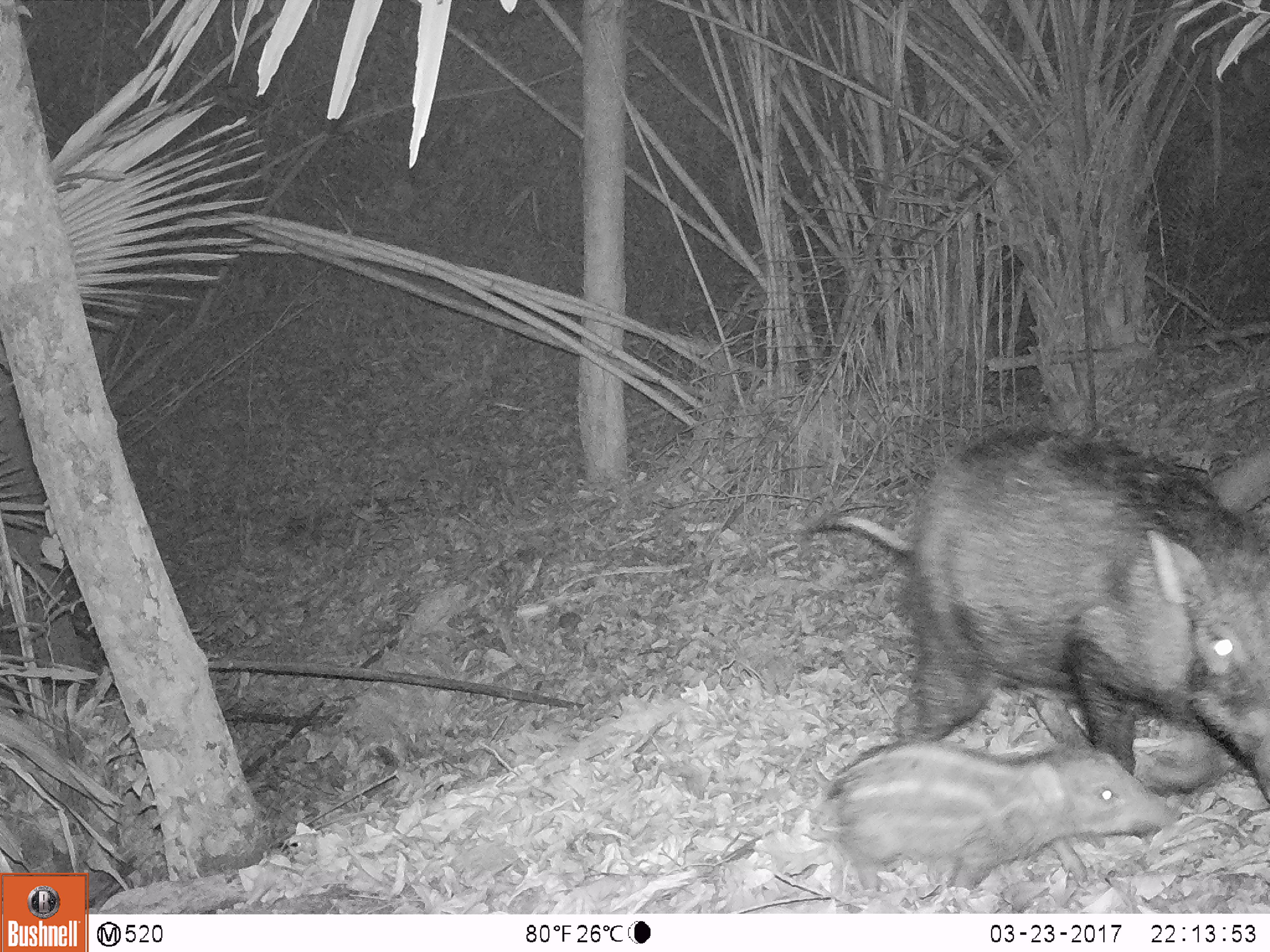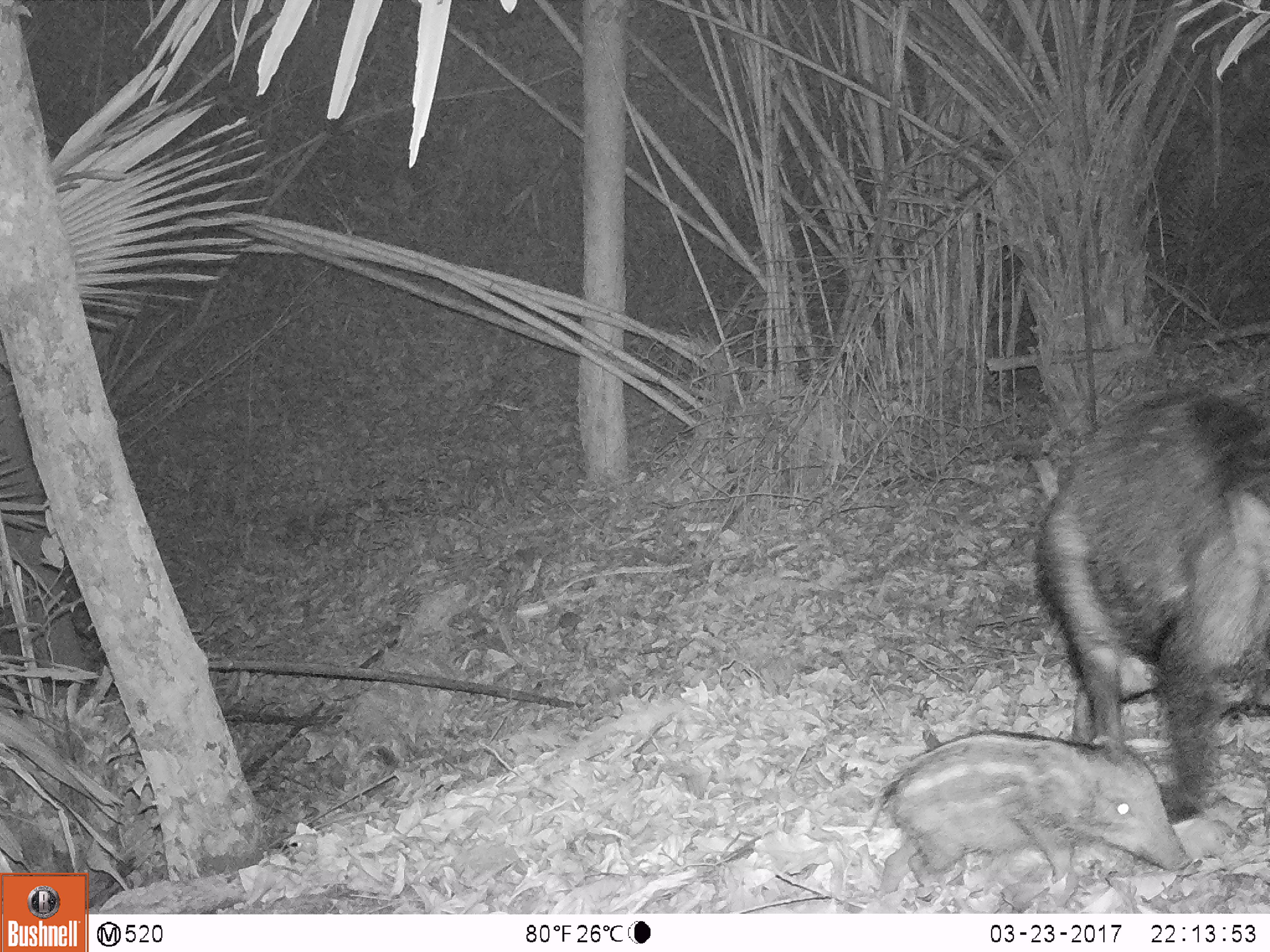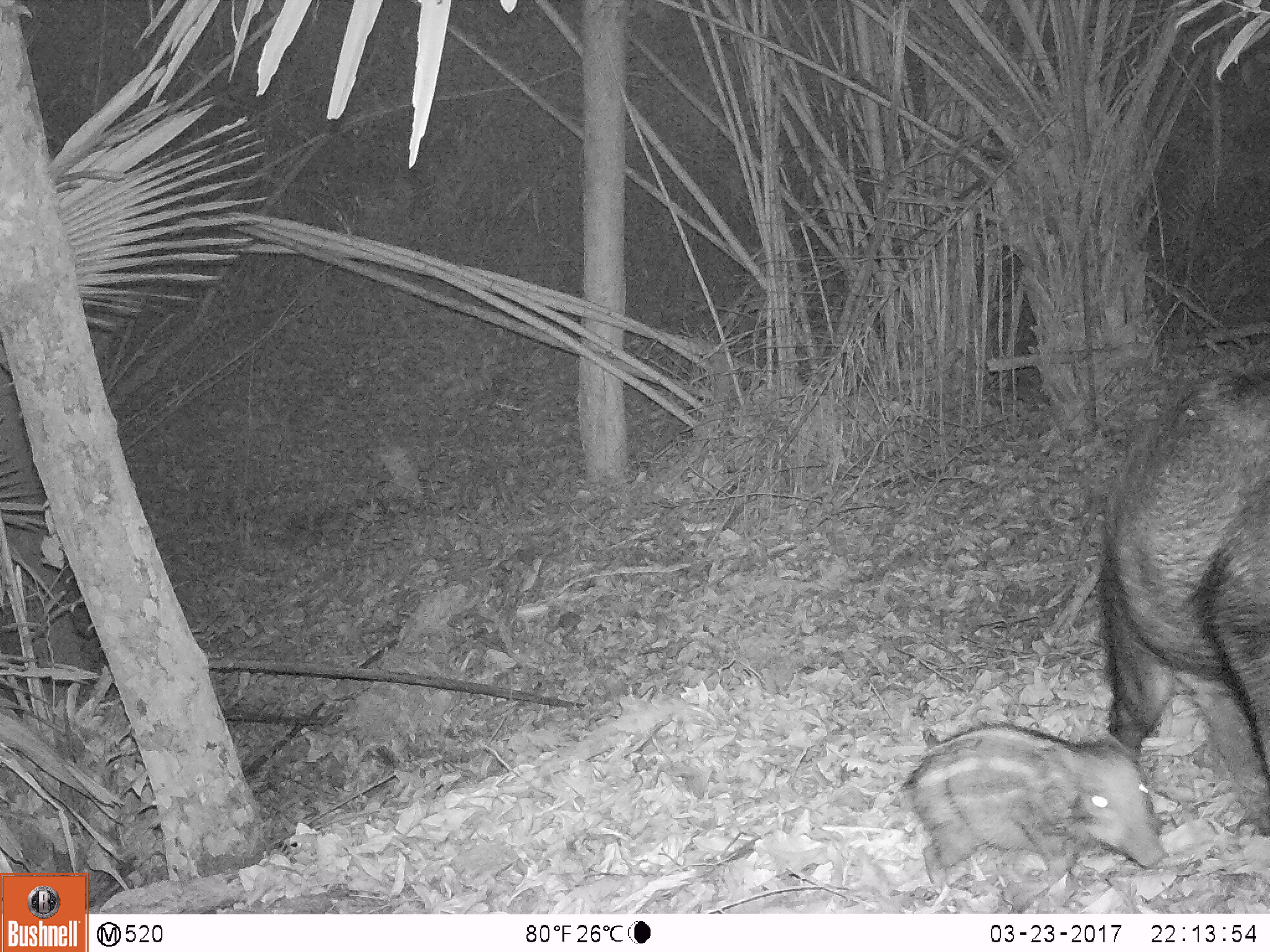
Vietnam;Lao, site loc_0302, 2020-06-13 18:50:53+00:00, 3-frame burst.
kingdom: Animalia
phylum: Chordata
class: Mammalia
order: Artiodactyla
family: Suidae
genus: Sus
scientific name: Sus scrofa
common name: eurasian wild pig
Eurasian wild pig (Sus scrofa). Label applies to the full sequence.